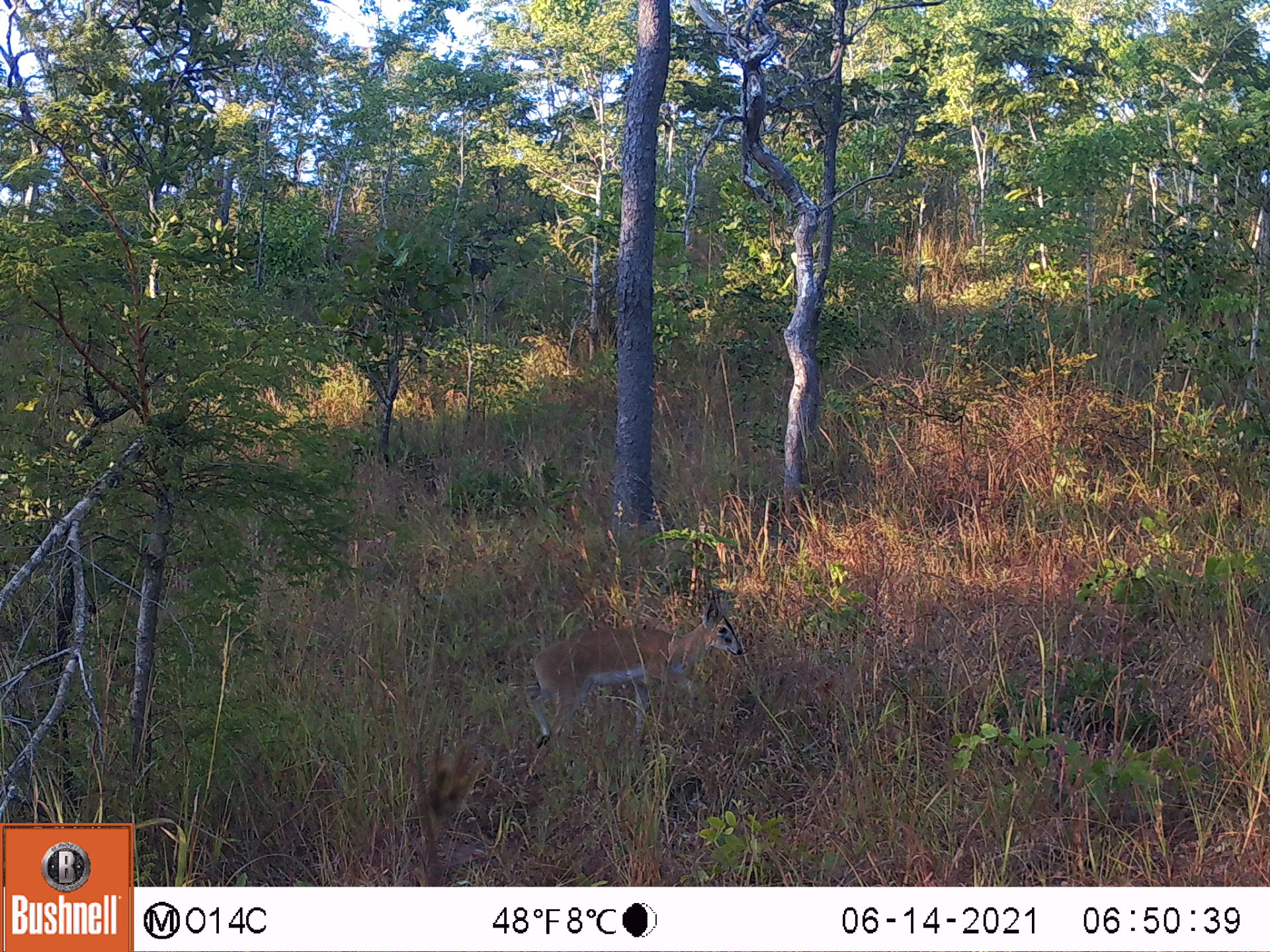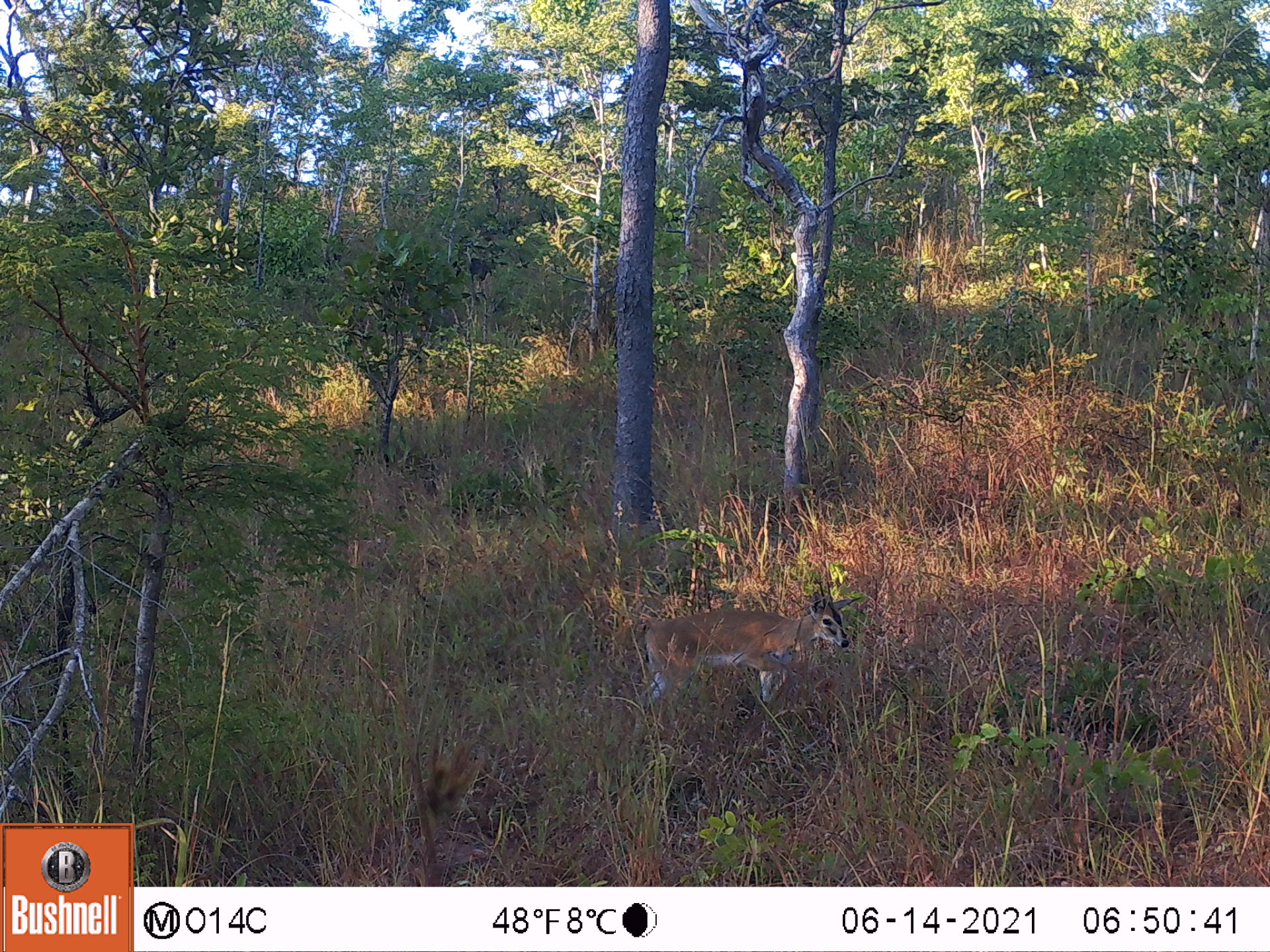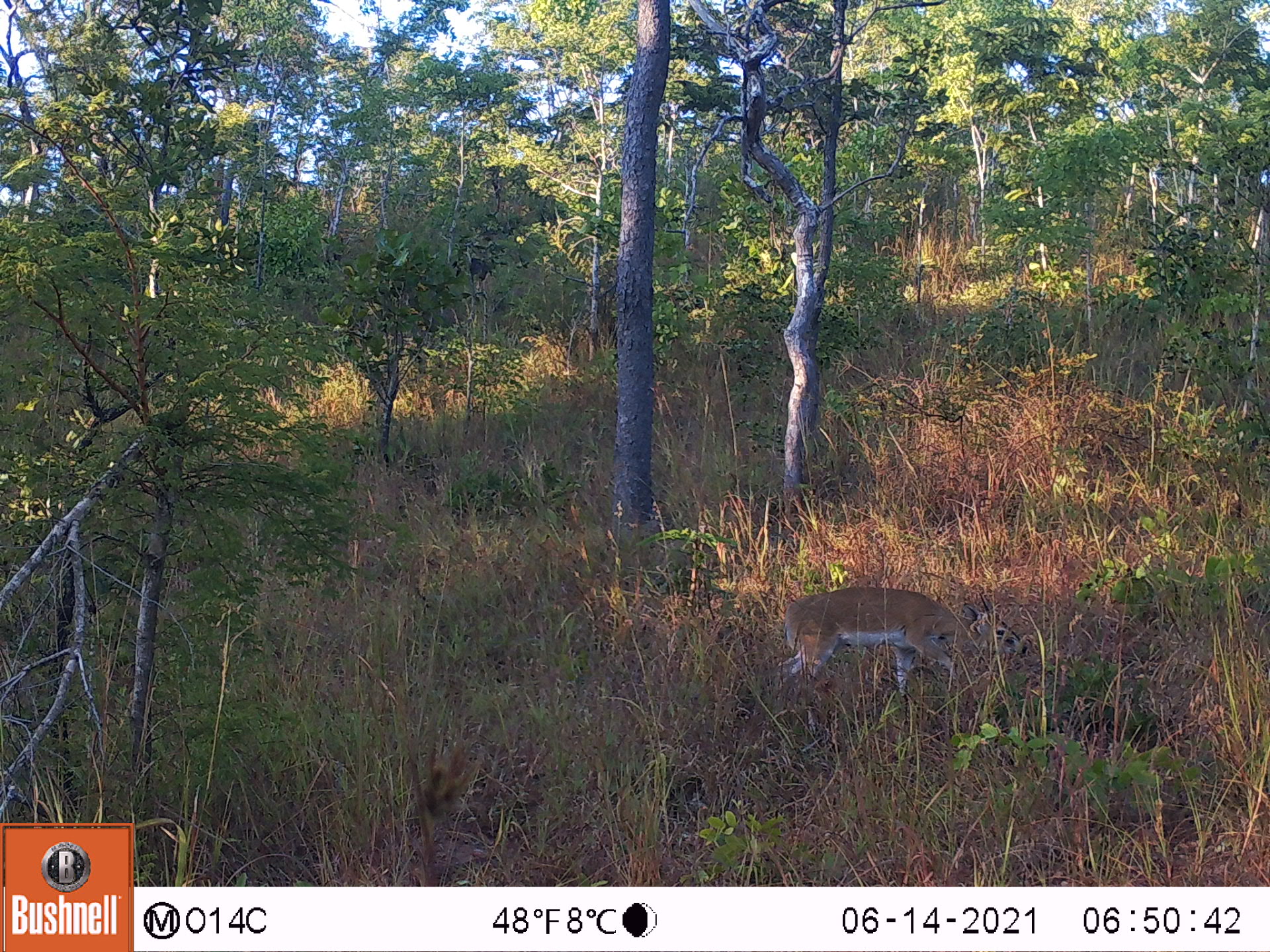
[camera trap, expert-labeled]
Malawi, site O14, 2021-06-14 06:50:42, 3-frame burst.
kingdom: Animalia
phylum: Chordata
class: Mammalia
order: Artiodactyla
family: Bovidae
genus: Sylvicapra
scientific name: Sylvicapra grimmia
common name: common duiker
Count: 1.